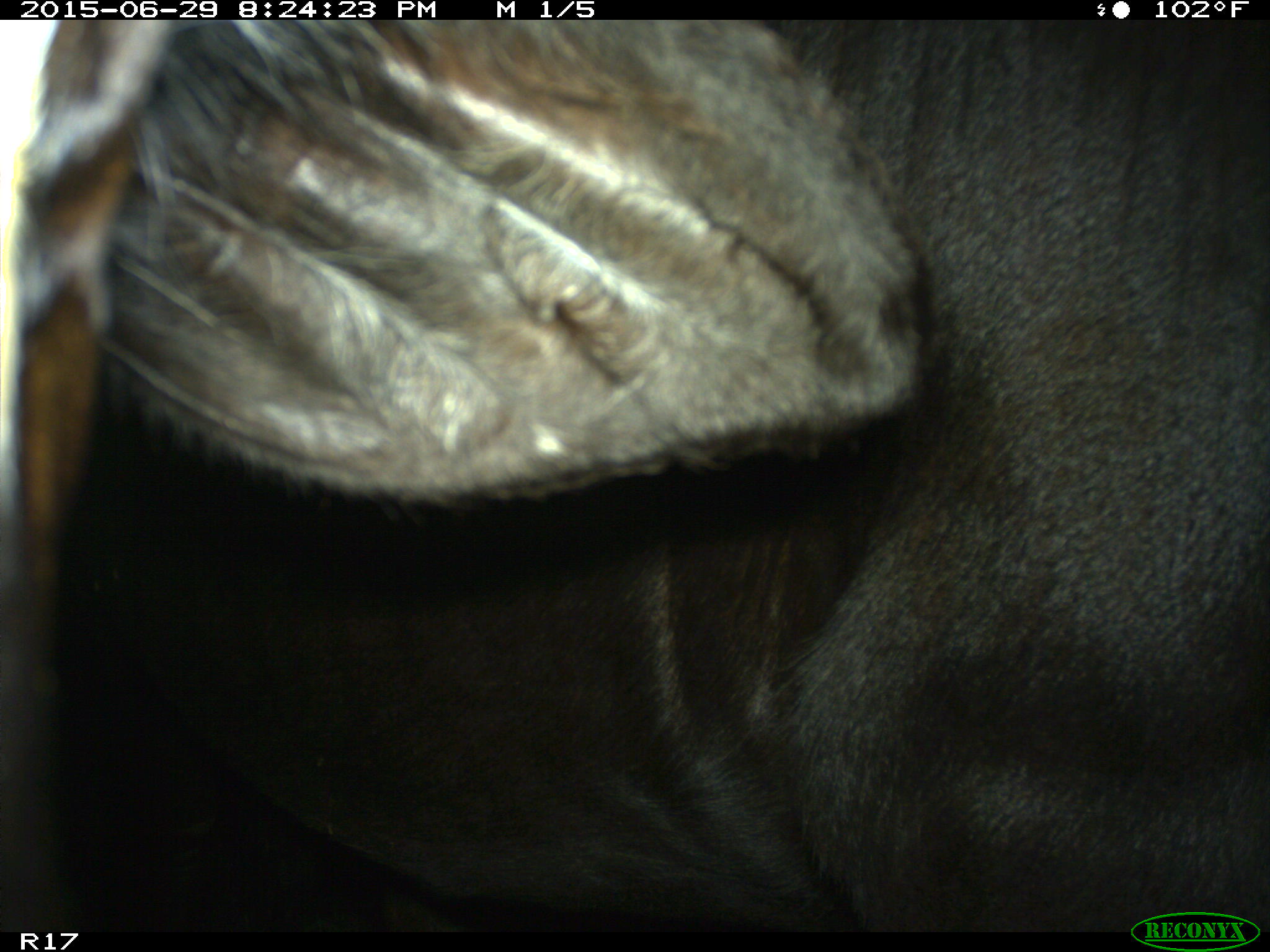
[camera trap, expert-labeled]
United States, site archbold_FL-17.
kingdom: Animalia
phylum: Chordata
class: Mammalia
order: Artiodactyla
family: Bovidae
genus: Bos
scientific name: Bos taurus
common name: domestic cow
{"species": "Bos taurus (domestic cow)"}